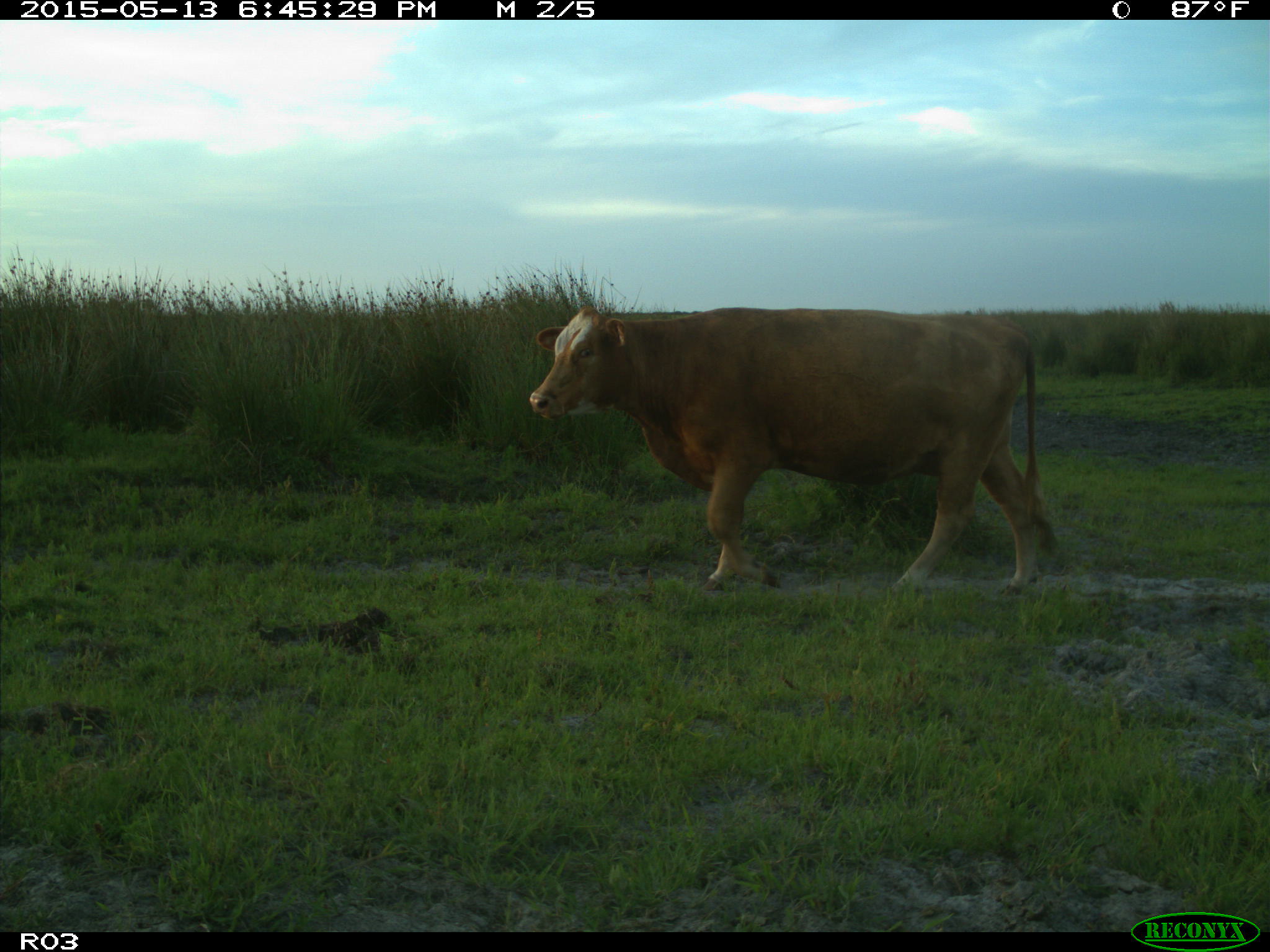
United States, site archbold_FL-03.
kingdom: Animalia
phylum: Chordata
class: Mammalia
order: Artiodactyla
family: Bovidae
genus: Bos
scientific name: Bos taurus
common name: domestic cow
Bos taurus (domestic cow).